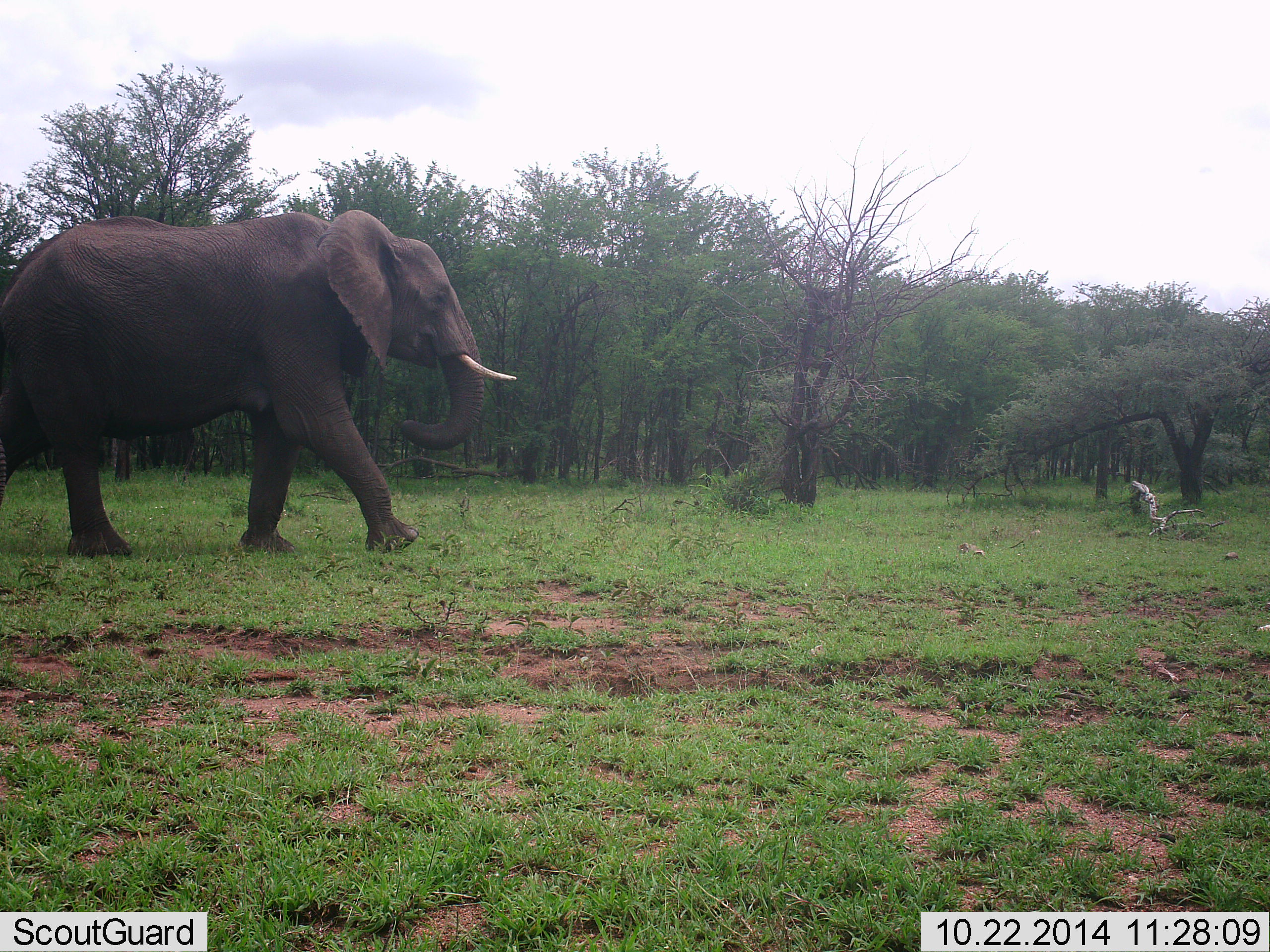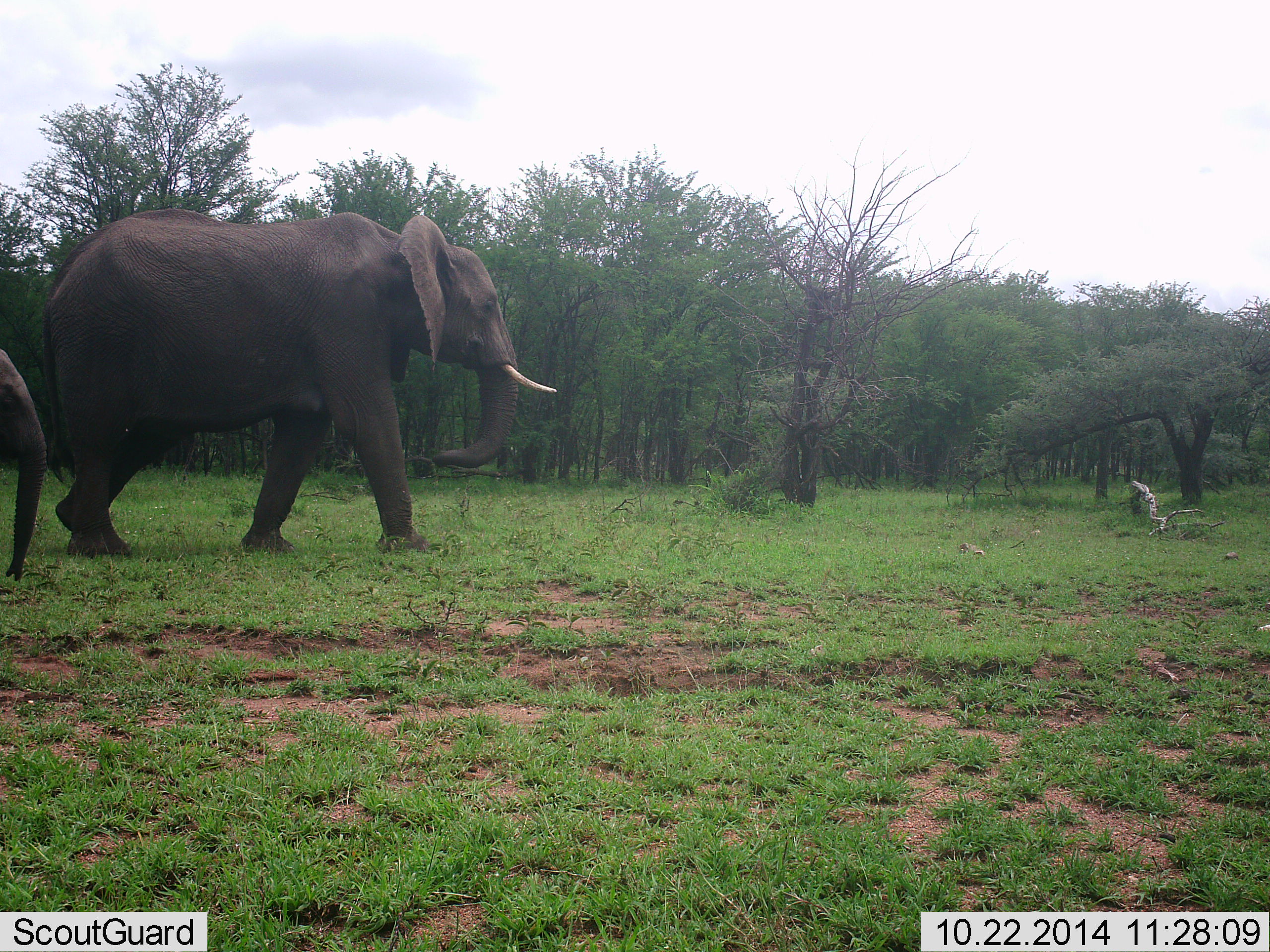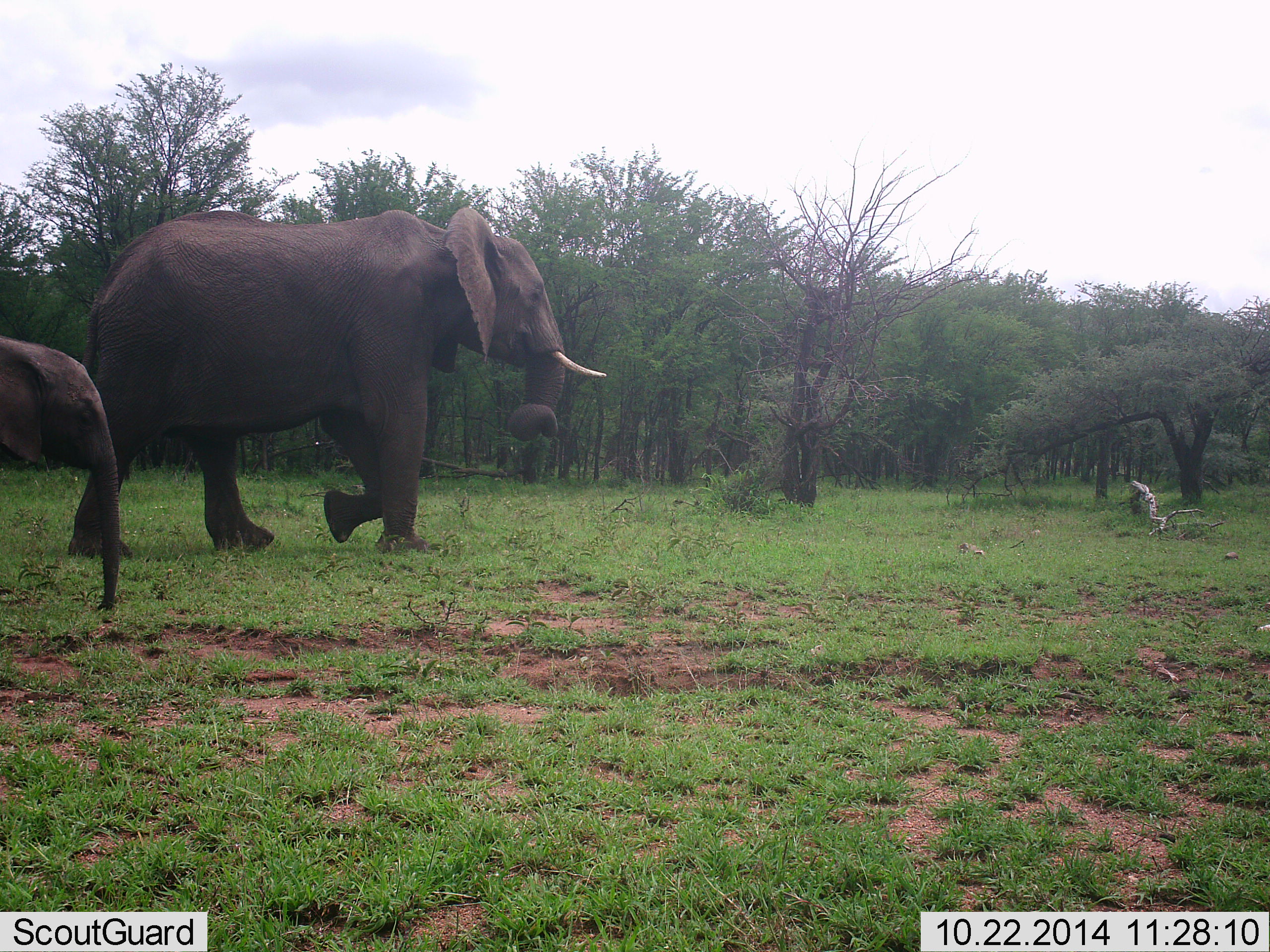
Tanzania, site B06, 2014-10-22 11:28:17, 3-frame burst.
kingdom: Animalia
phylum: Chordata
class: Mammalia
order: Proboscidea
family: Elephantidae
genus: Loxodonta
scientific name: Loxodonta africana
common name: african bush elephant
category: elephant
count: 2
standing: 0%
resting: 0%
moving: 100%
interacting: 0%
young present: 60%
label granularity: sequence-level